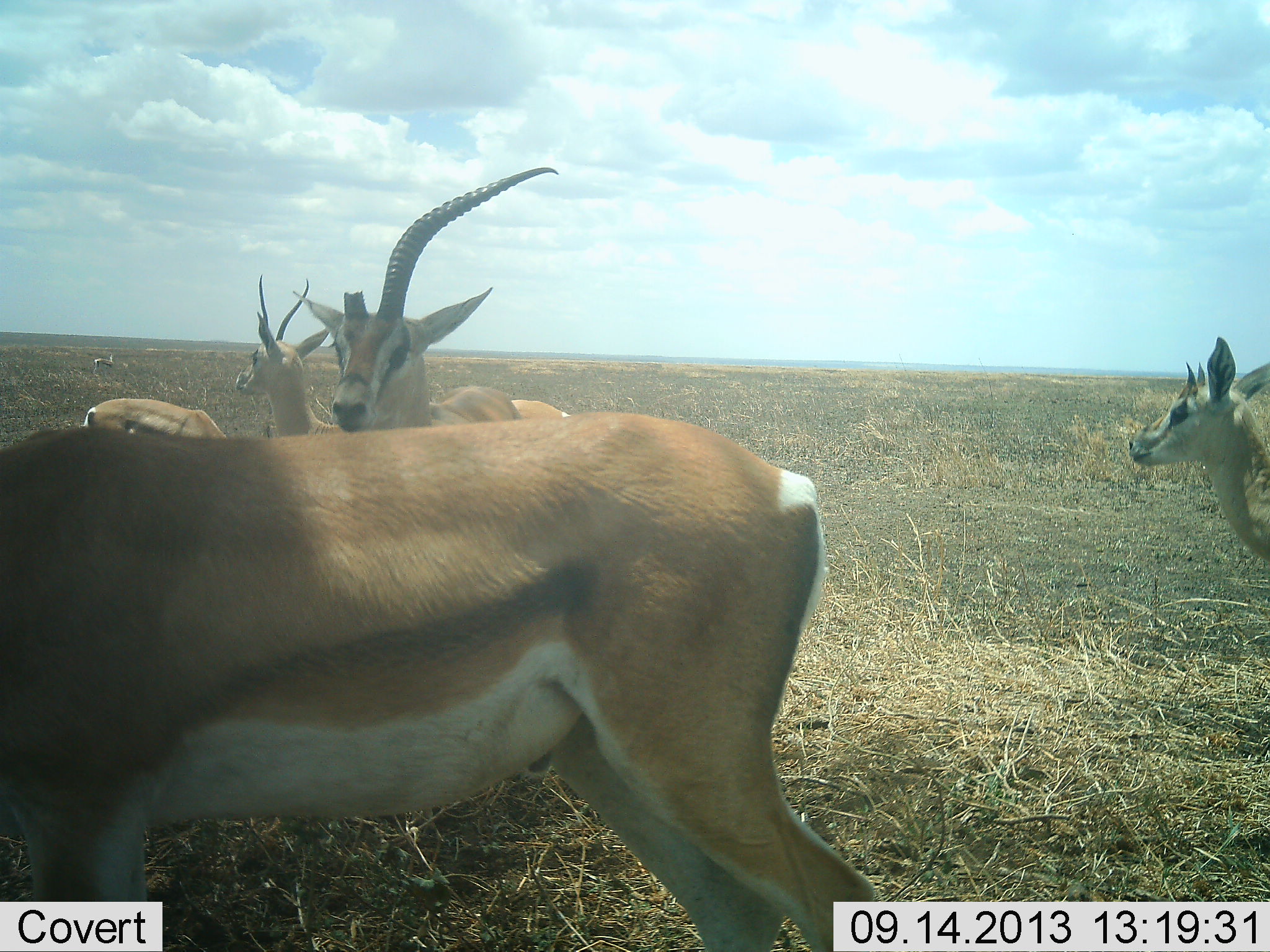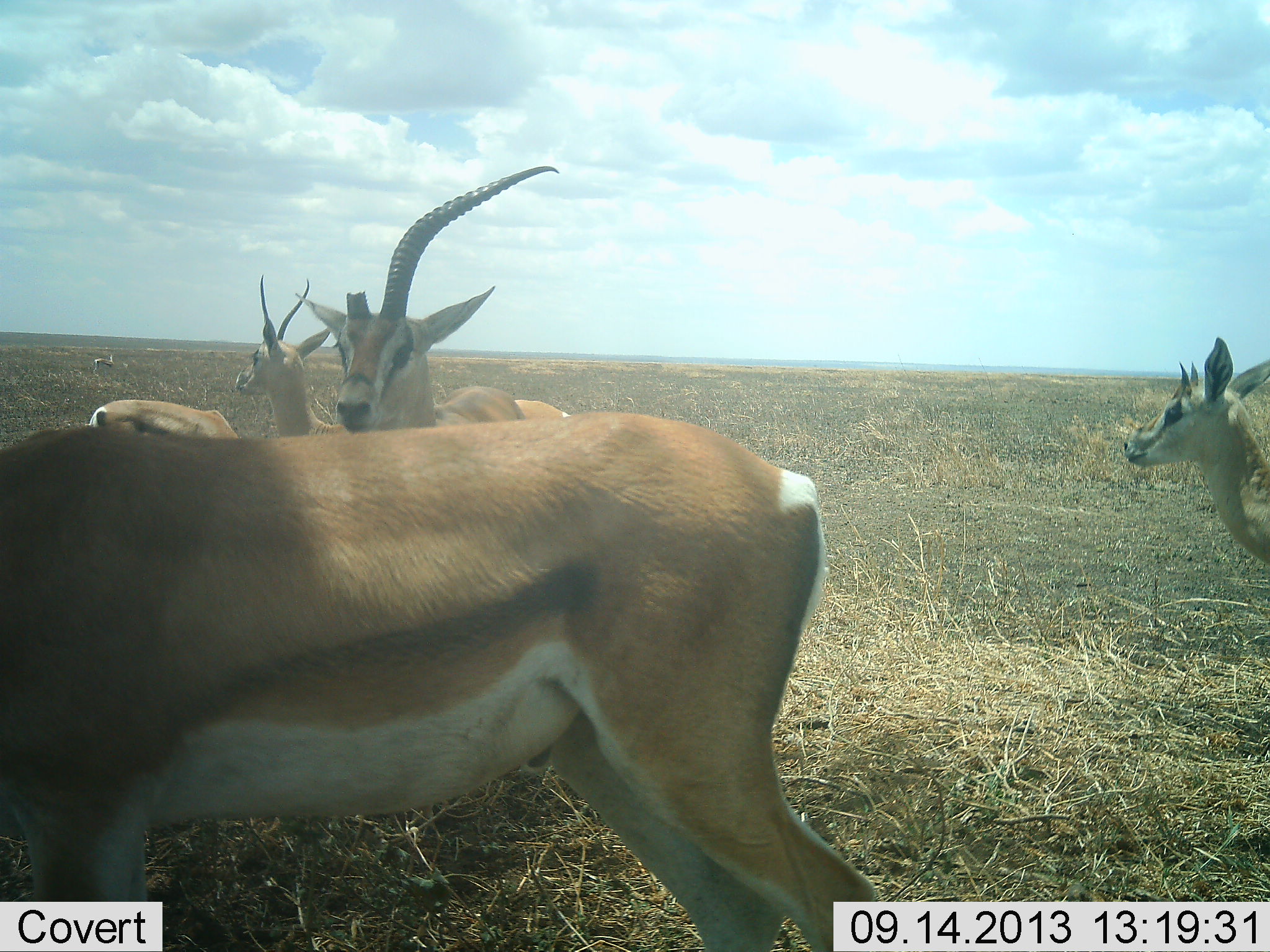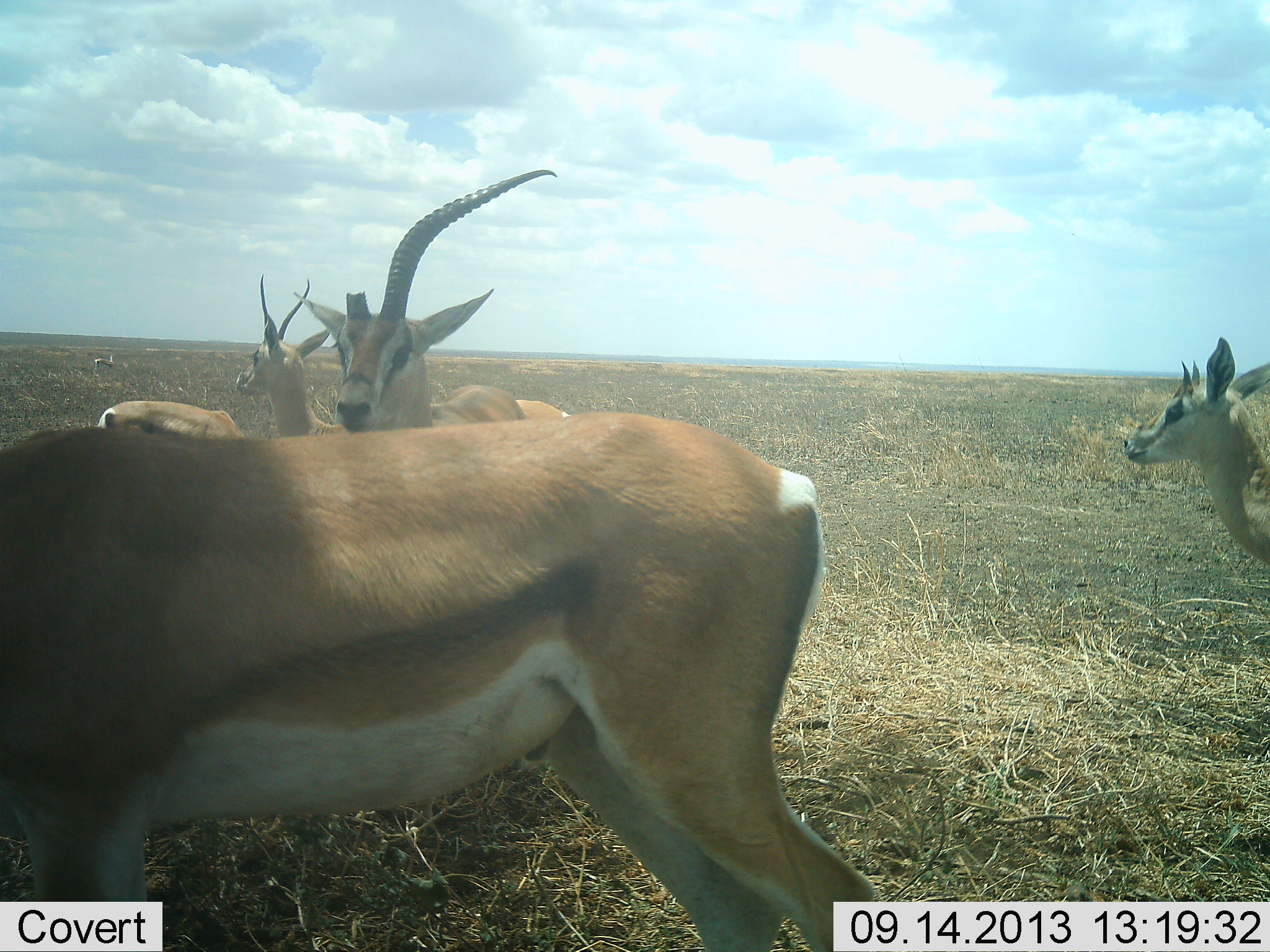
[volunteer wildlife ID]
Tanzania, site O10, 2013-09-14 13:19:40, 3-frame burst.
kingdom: Animalia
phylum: Chordata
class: Mammalia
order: Artiodactyla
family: Bovidae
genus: Eudorcas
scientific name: Eudorcas thomsonii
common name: thomson's gazelle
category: gazellethomsons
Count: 5.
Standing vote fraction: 83%.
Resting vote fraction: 8%.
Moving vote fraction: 4%.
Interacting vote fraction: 8%.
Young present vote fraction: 4%.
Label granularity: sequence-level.